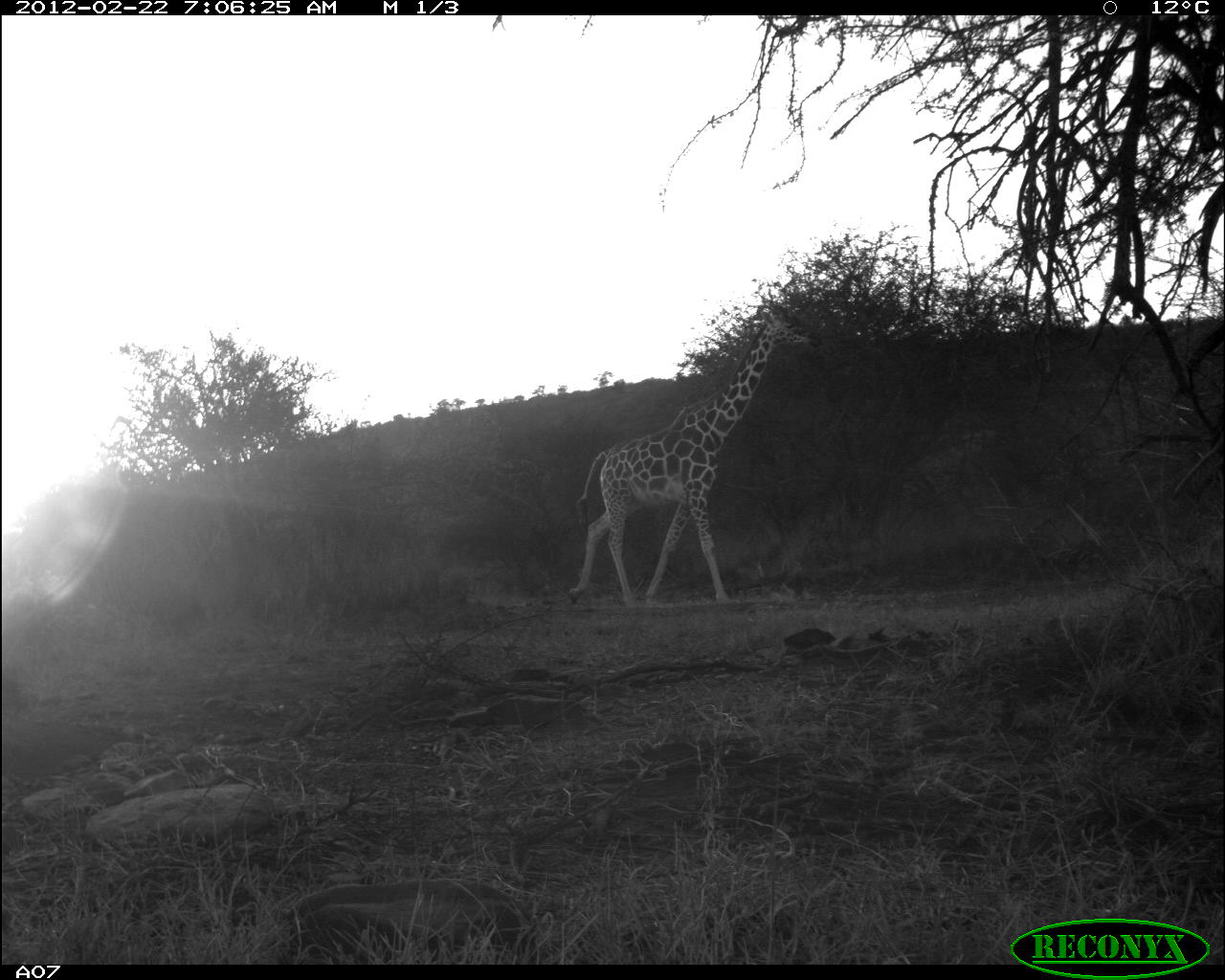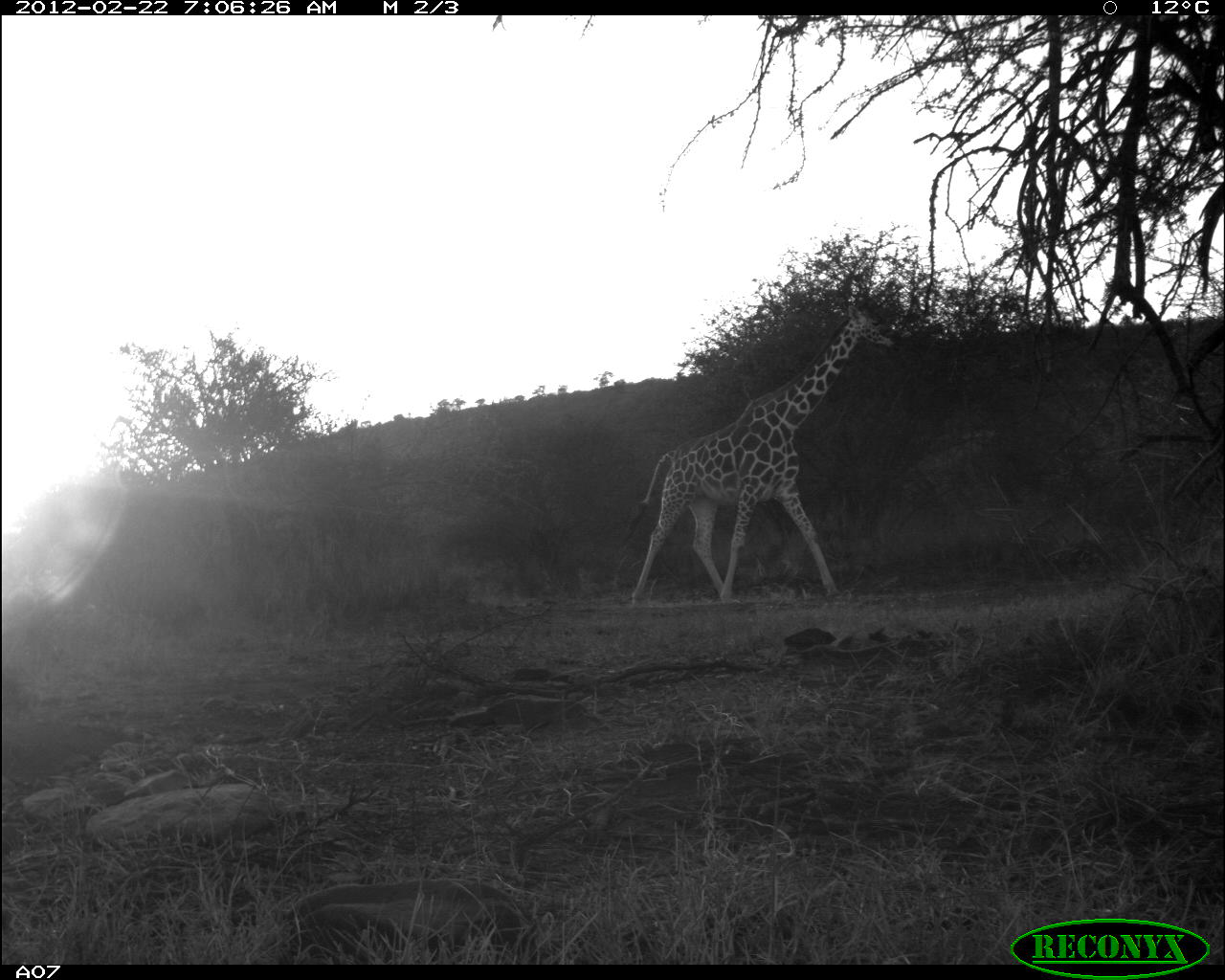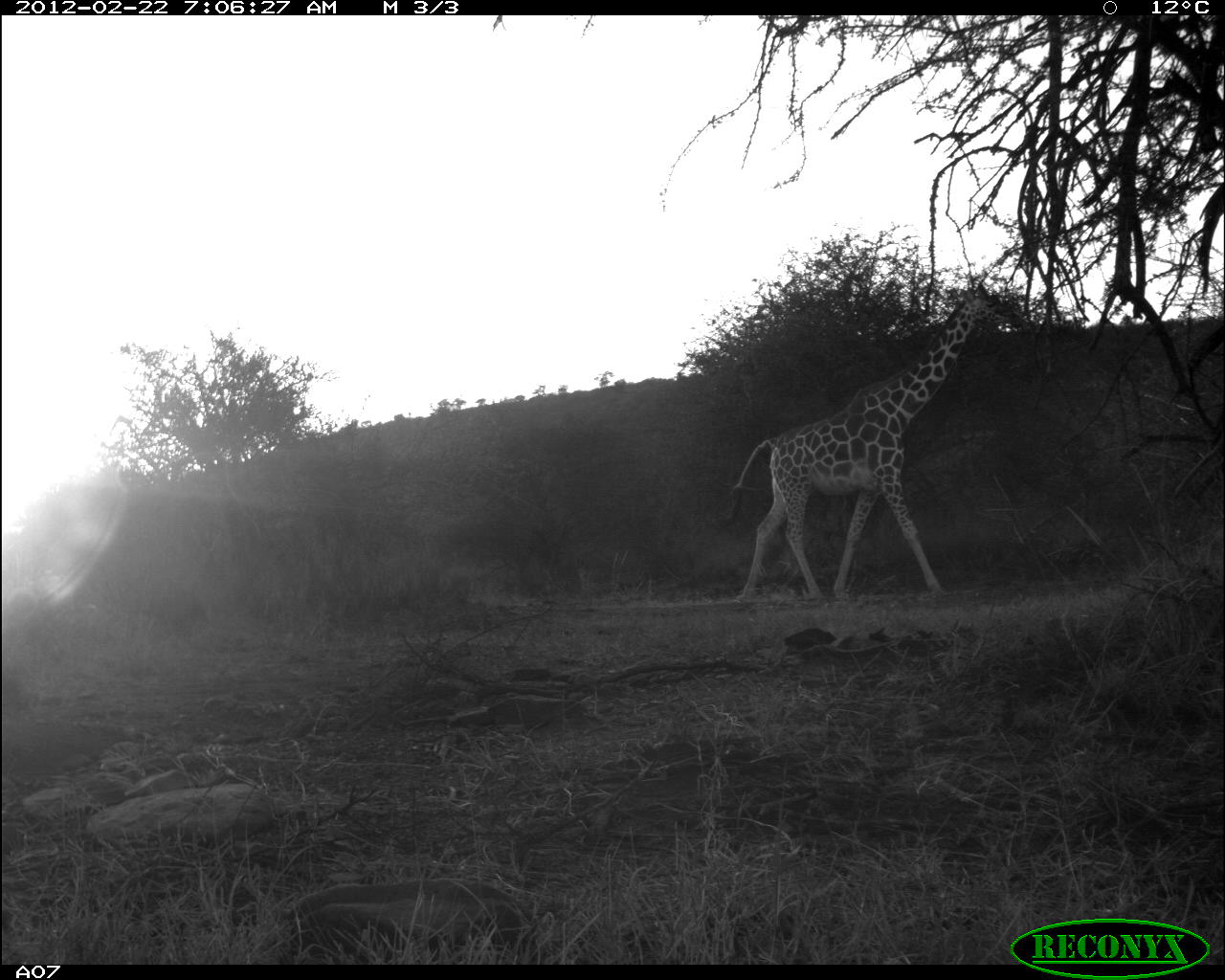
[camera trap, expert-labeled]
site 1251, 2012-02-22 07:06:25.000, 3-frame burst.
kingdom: Animalia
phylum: Chordata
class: Mammalia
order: Artiodactyla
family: Giraffidae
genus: Giraffa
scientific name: Giraffa camelopardalis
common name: giraffe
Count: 1.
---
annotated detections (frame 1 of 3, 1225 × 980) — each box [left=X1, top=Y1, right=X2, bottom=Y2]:
giraffa camelopardalis: [left=567, top=308, right=825, bottom=609]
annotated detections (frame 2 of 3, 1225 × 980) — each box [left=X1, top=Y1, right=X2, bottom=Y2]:
giraffa camelopardalis: [left=618, top=305, right=899, bottom=607]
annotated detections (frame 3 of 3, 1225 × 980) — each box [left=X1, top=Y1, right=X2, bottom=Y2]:
giraffa camelopardalis: [left=732, top=282, right=1024, bottom=601]